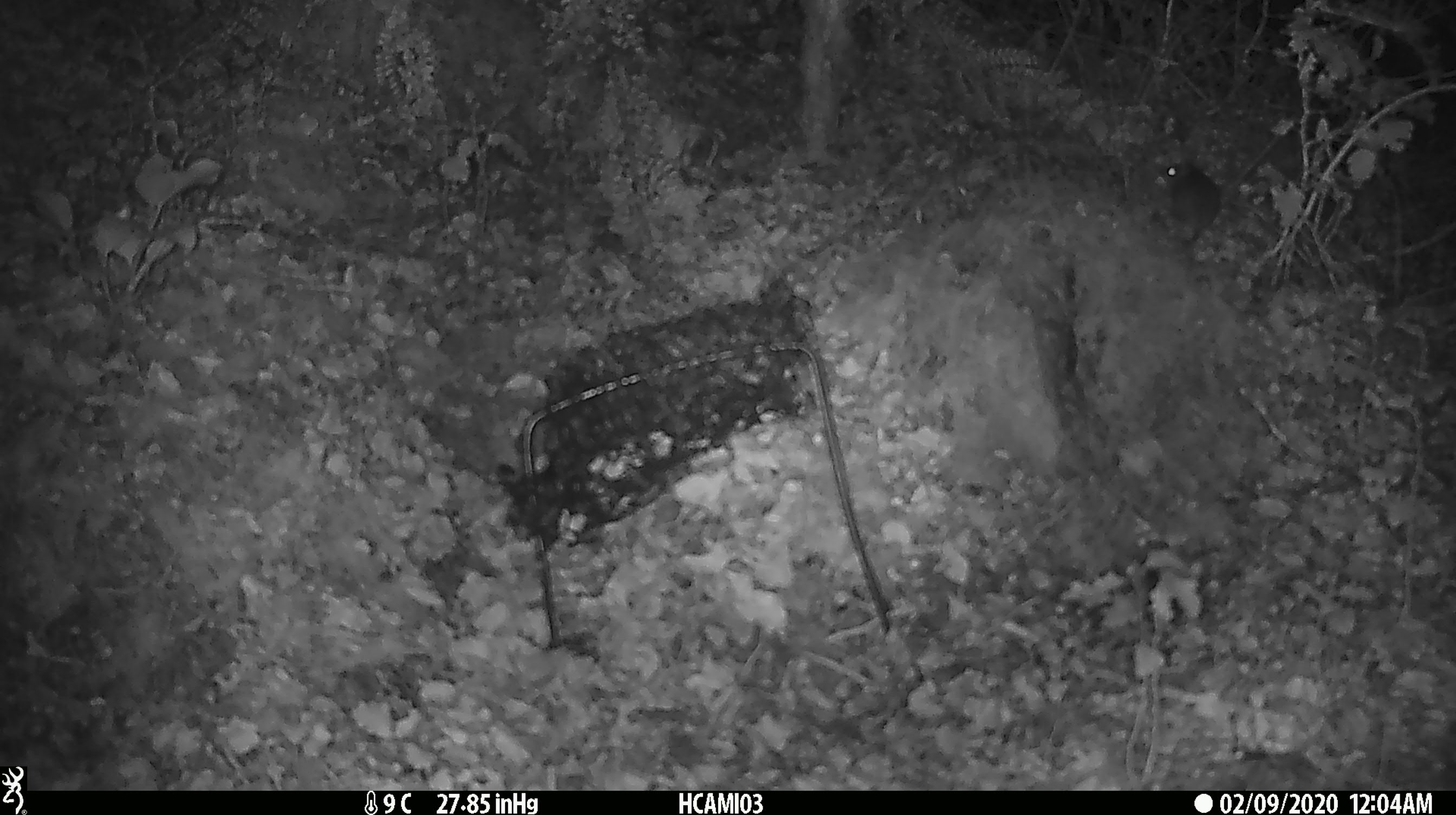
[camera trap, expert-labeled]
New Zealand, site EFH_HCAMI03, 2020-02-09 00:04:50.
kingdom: Animalia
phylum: Chordata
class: Mammalia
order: Rodentia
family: Muridae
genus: Mus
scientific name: Mus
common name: mouse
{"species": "mouse (Mus)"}